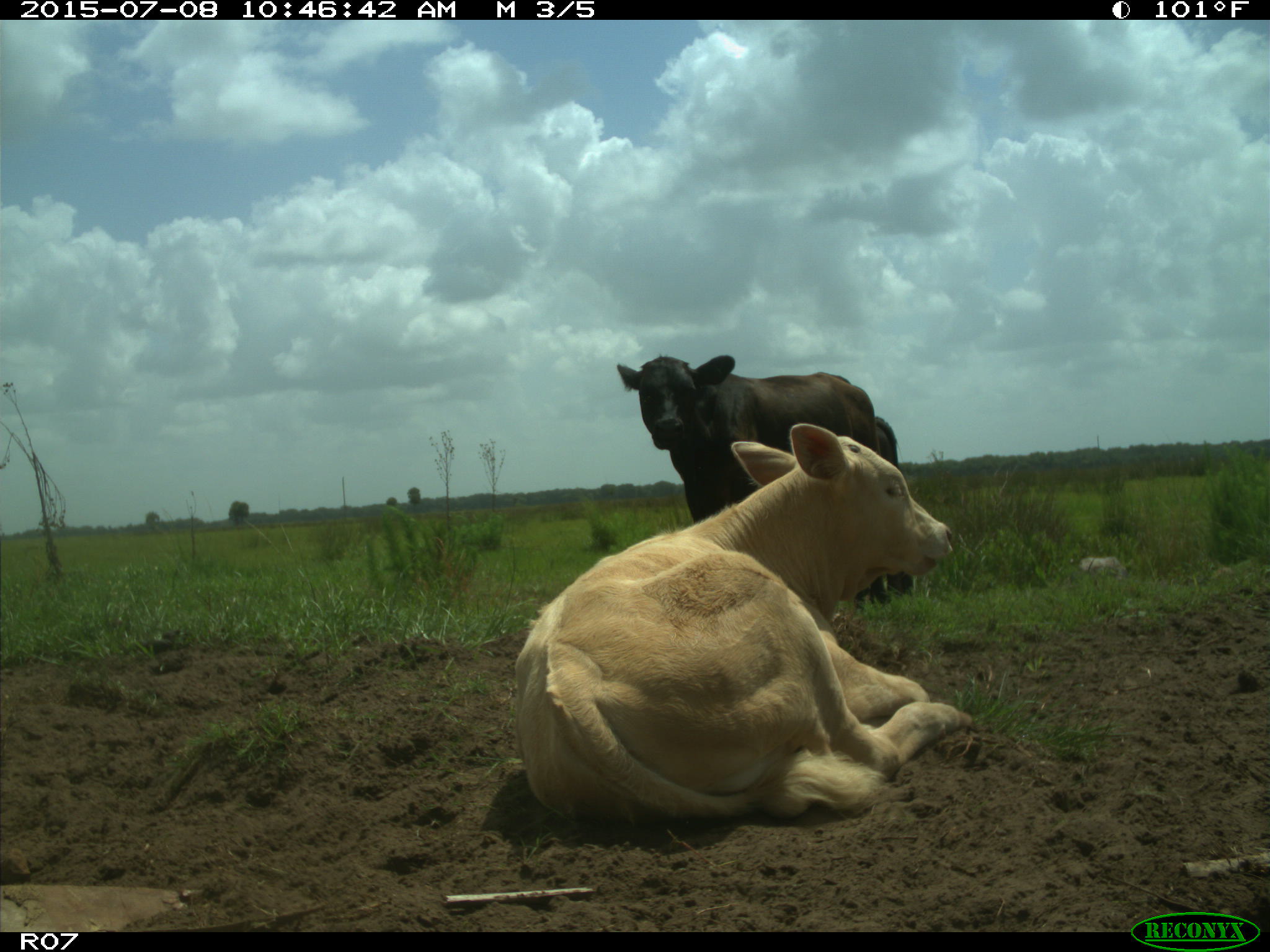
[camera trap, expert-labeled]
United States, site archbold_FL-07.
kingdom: Animalia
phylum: Chordata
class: Mammalia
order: Artiodactyla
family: Bovidae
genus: Bos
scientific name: Bos taurus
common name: domestic cow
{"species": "Bos taurus (domestic cow)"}